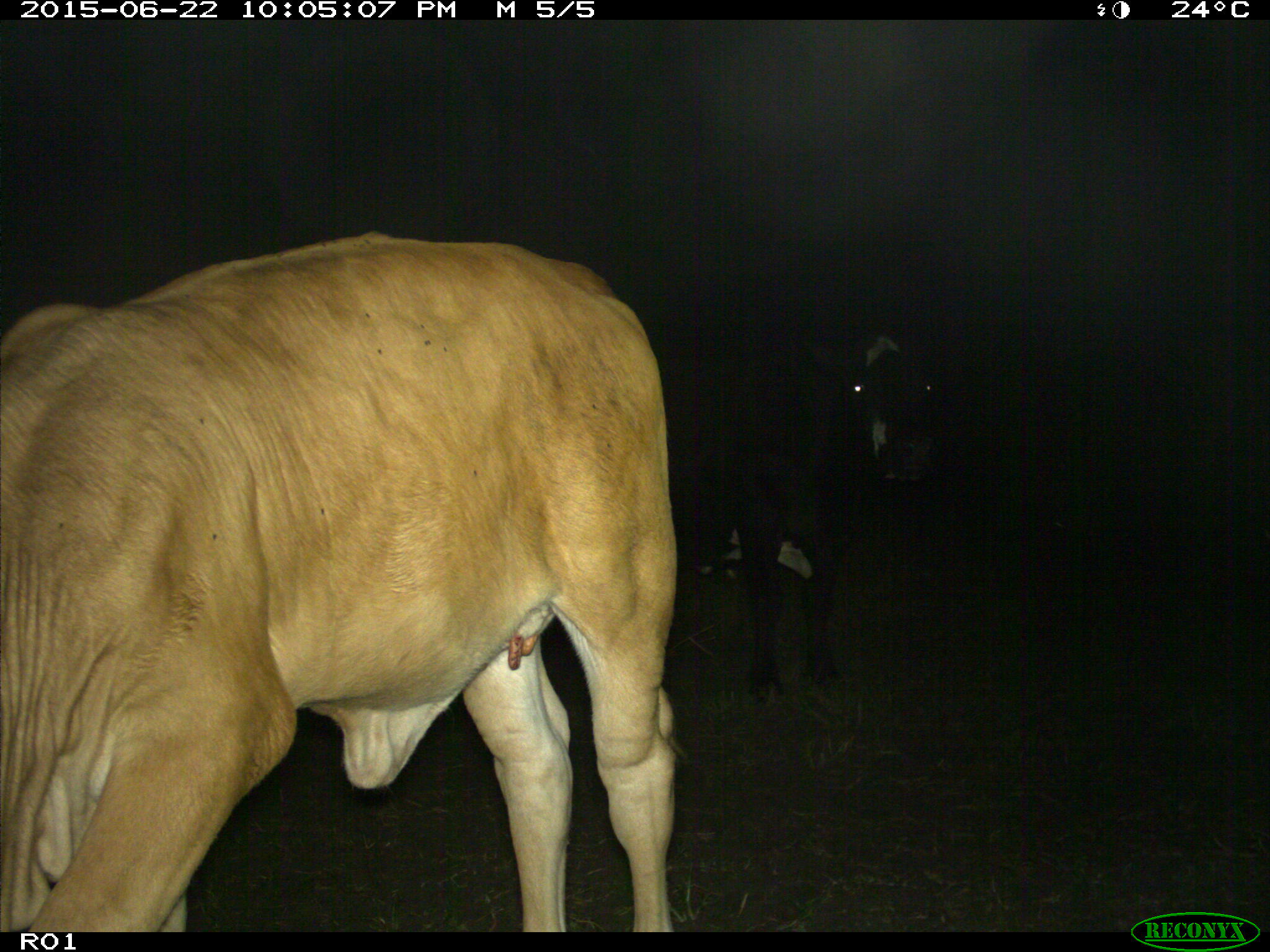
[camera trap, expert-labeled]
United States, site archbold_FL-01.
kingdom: Animalia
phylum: Chordata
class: Mammalia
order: Artiodactyla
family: Bovidae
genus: Bos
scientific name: Bos taurus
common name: domestic cow